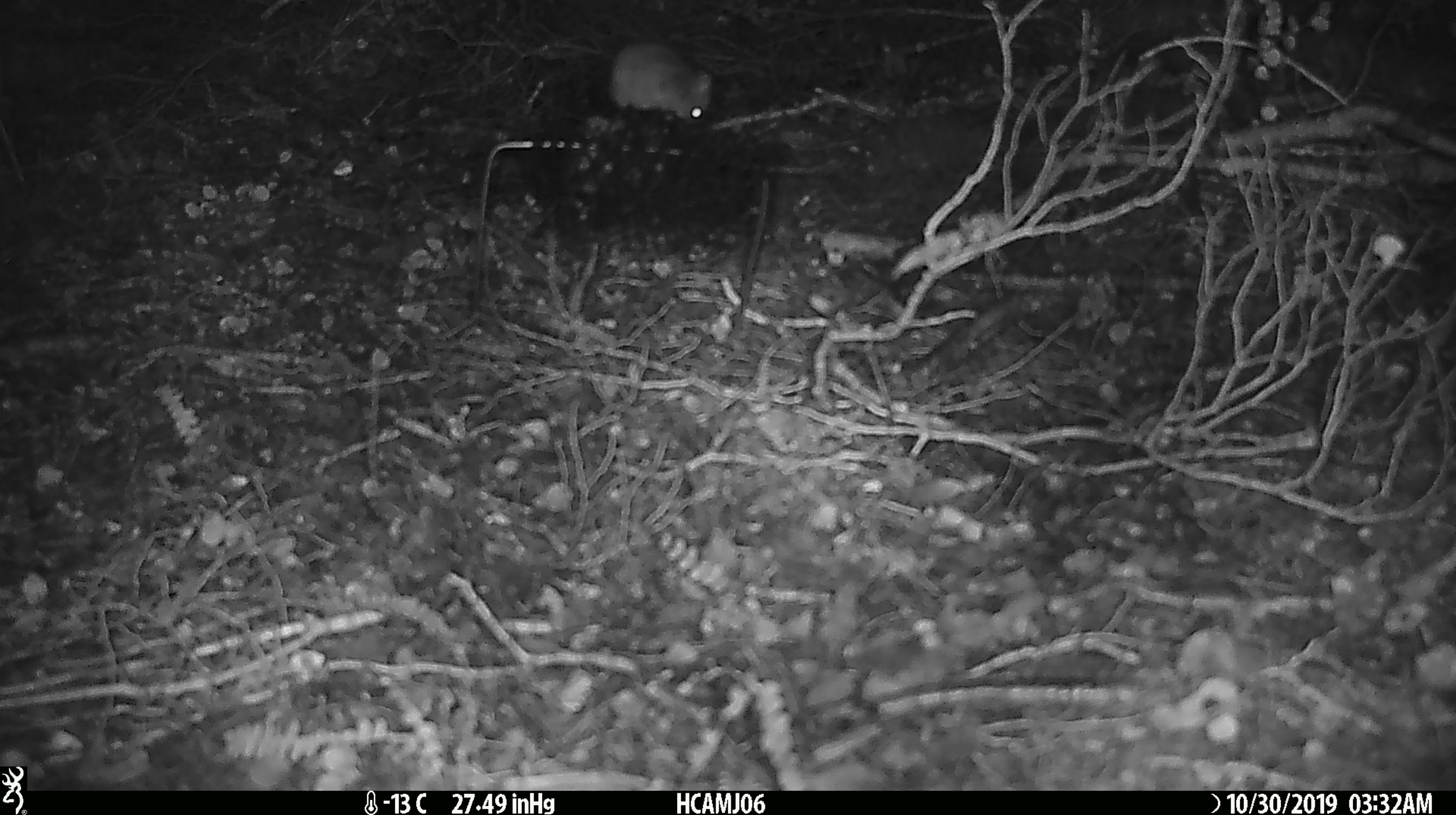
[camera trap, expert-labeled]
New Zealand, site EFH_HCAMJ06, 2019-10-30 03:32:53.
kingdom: Animalia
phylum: Chordata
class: Mammalia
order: Rodentia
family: Muridae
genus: Mus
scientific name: Mus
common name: mouse